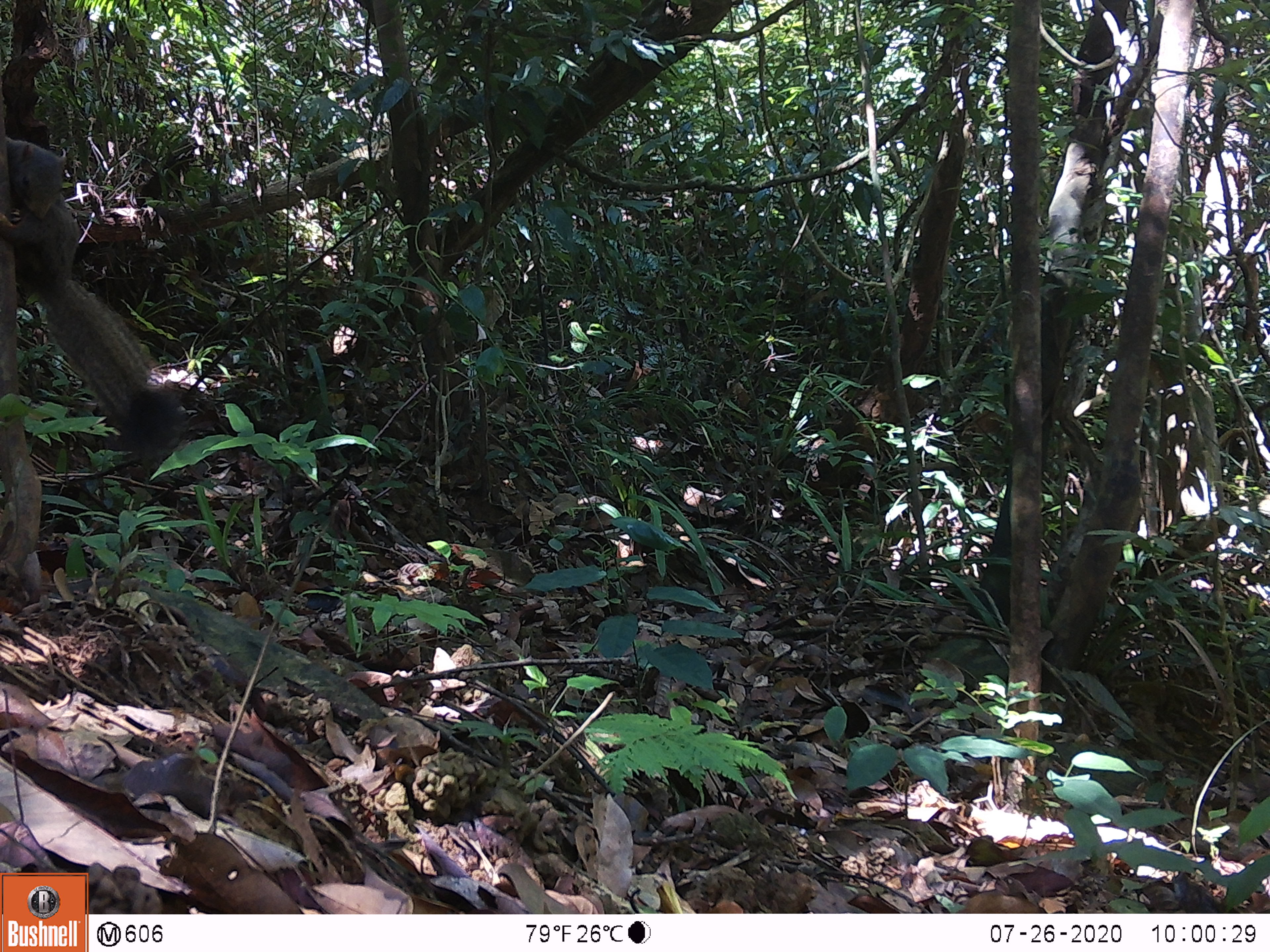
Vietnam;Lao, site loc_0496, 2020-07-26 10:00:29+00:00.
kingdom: Animalia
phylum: Chordata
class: Mammalia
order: Rodentia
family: Sciuridae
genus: Callosciurus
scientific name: Callosciurus erythraeus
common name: pallas's squirrel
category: pallass squirrel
Pallass squirrel (pallas's squirrel) (Callosciurus erythraeus). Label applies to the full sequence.